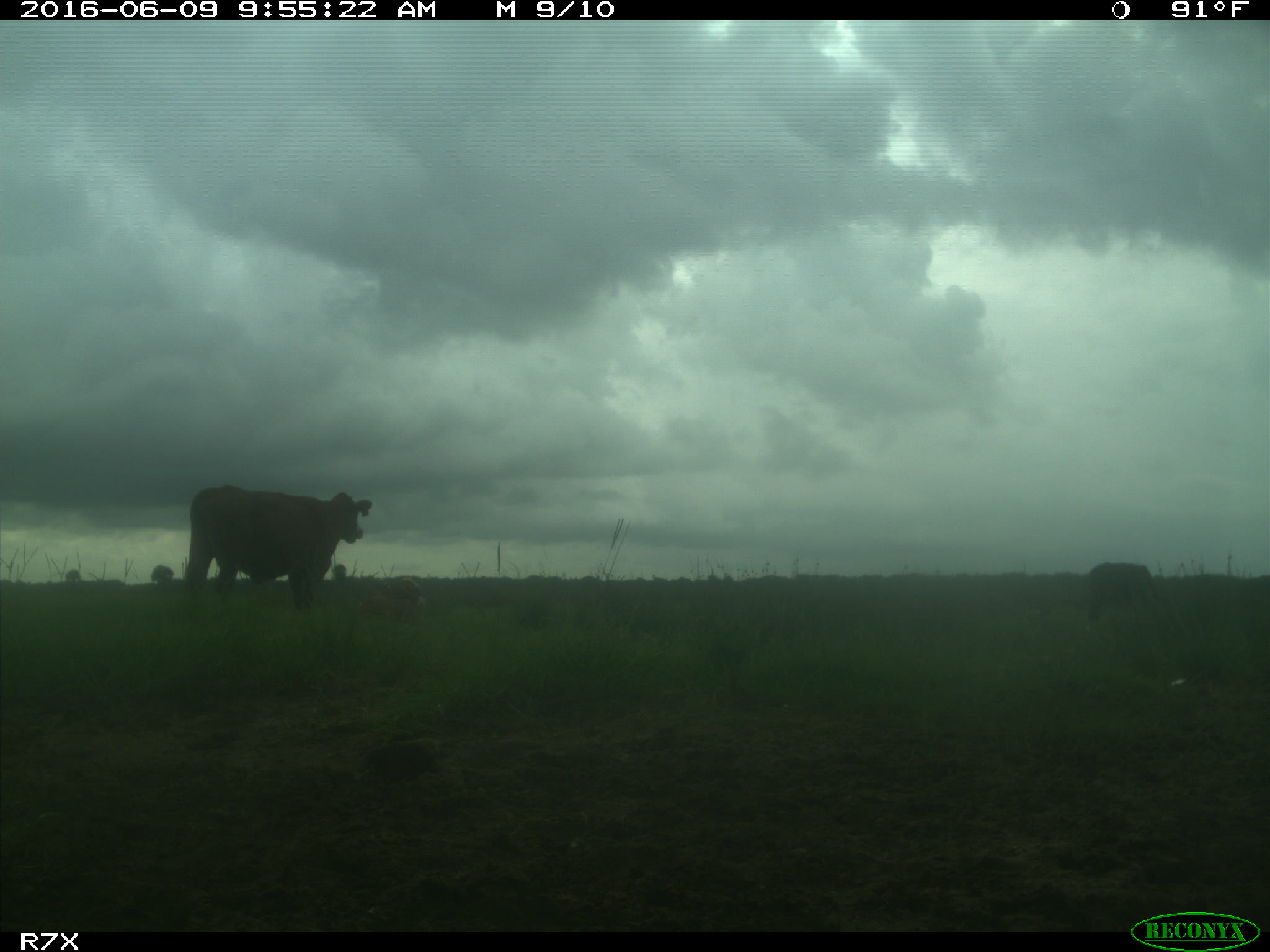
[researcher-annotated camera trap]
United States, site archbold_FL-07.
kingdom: Animalia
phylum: Chordata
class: Mammalia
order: Artiodactyla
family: Bovidae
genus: Bos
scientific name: Bos taurus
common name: domestic cow